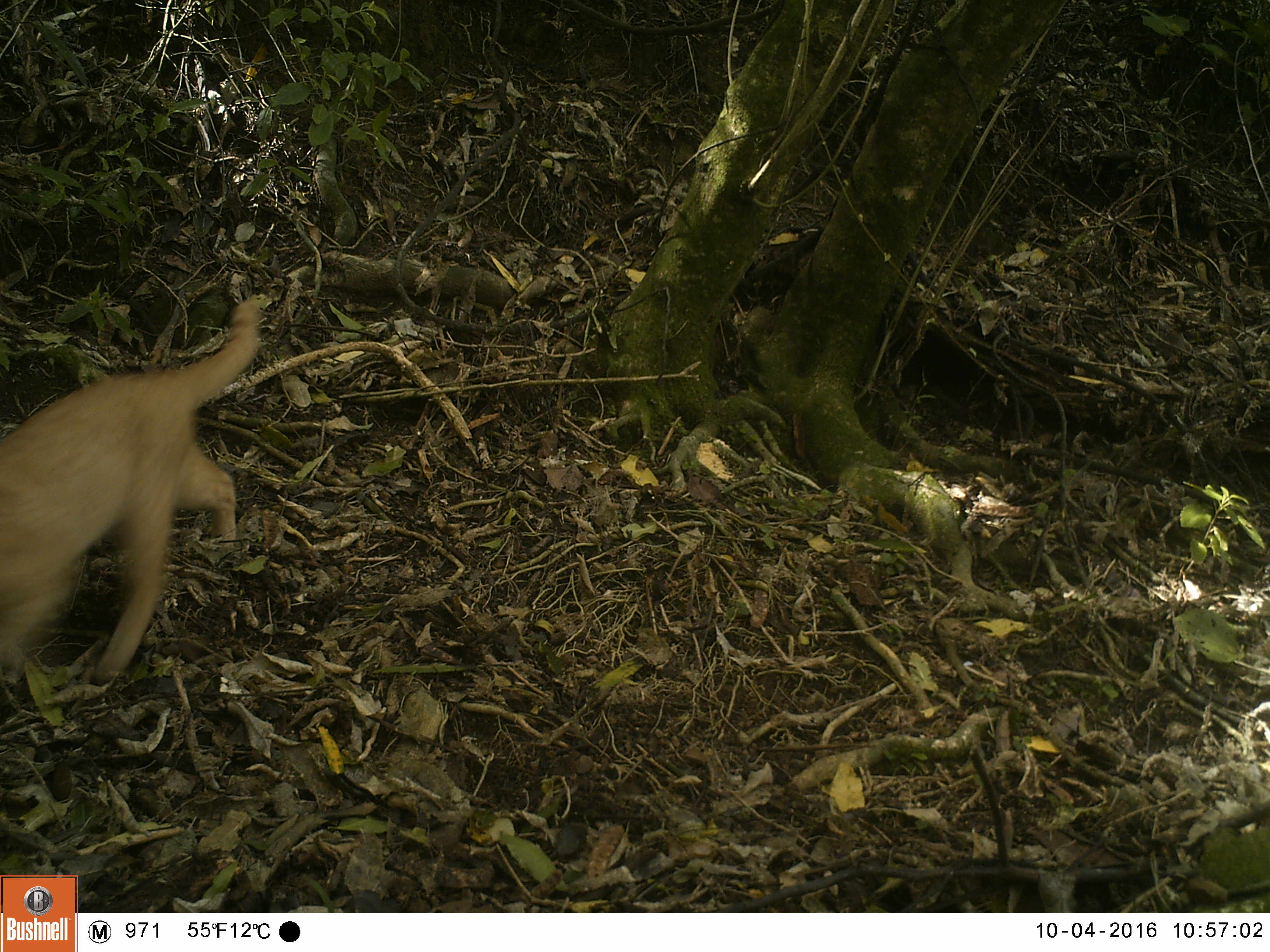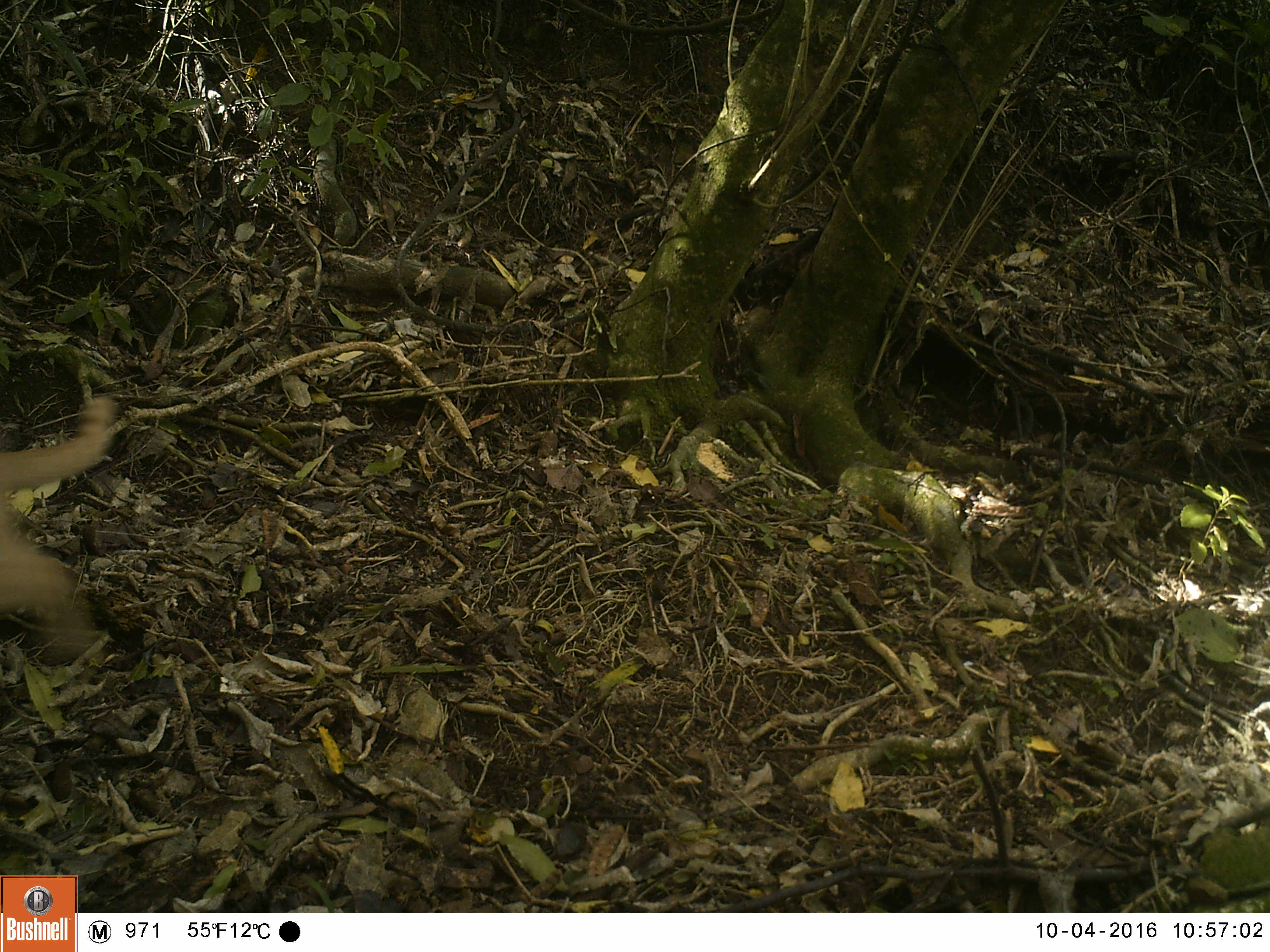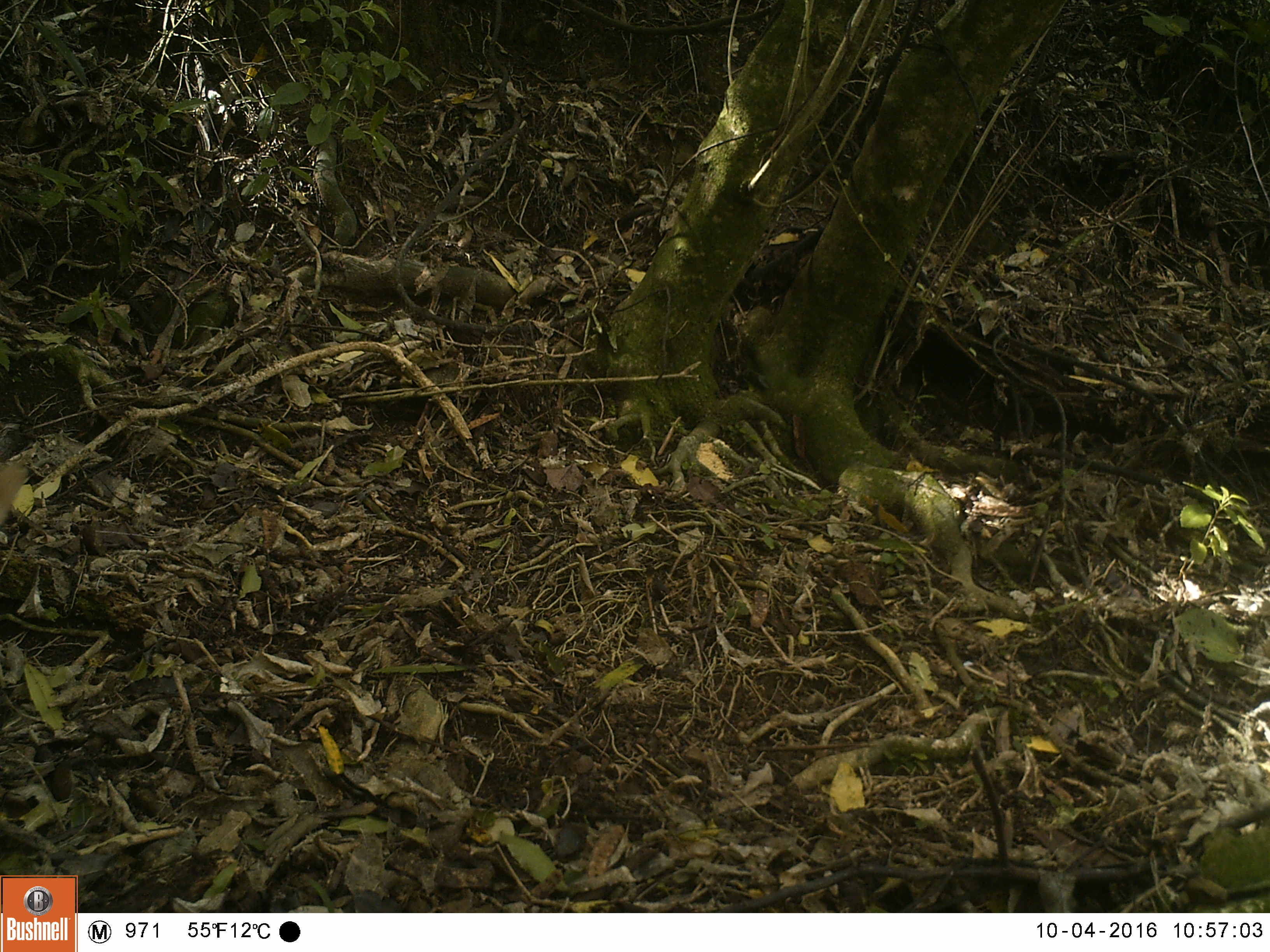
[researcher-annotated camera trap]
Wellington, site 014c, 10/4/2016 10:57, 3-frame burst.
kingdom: Animalia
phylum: Chordata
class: Mammalia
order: Carnivora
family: Felidae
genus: Felis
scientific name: Felis catus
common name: cat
Cat (Felis catus).